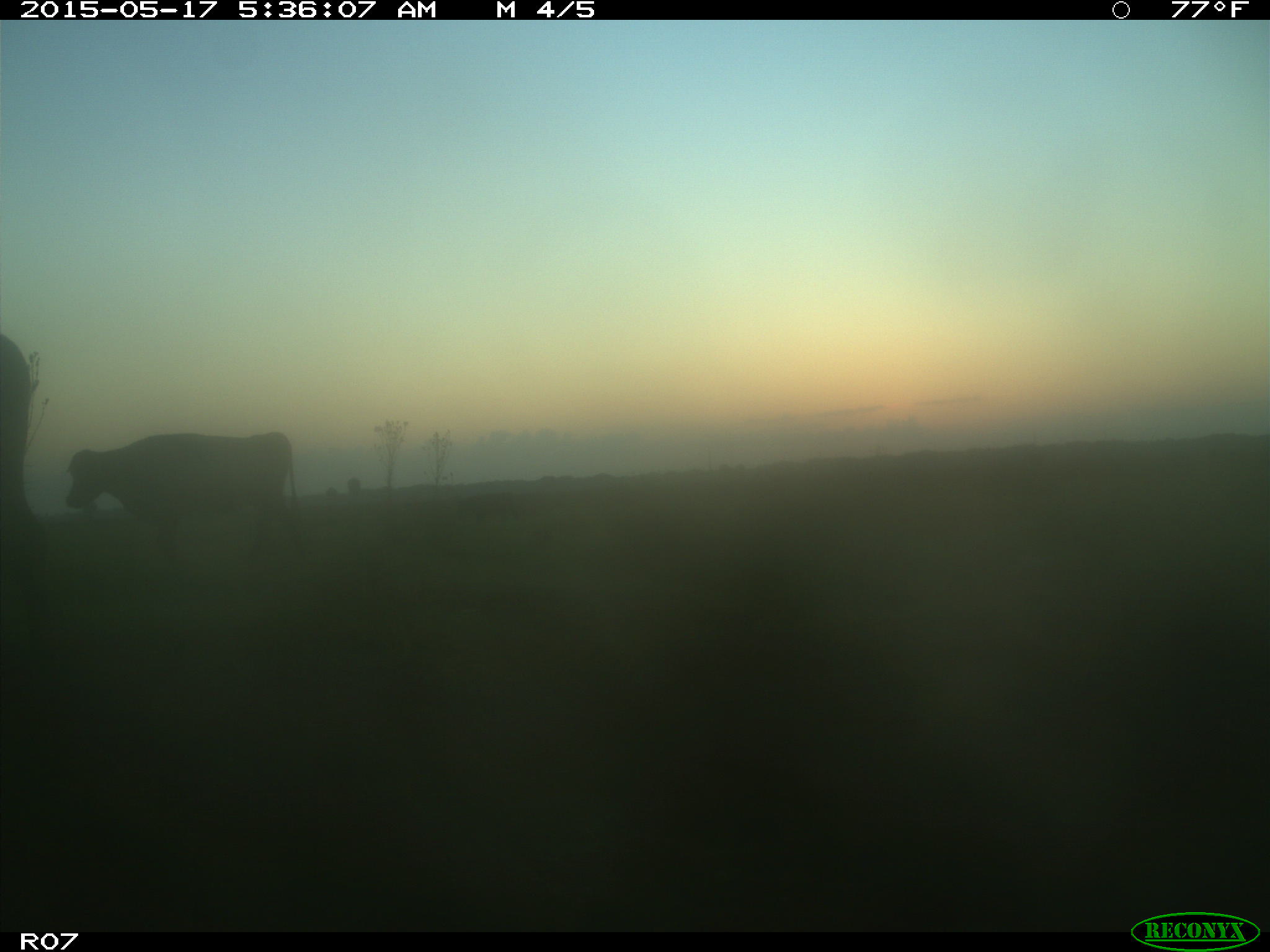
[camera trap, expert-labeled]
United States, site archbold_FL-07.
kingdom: Animalia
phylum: Chordata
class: Mammalia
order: Artiodactyla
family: Bovidae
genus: Bos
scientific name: Bos taurus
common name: domestic cow